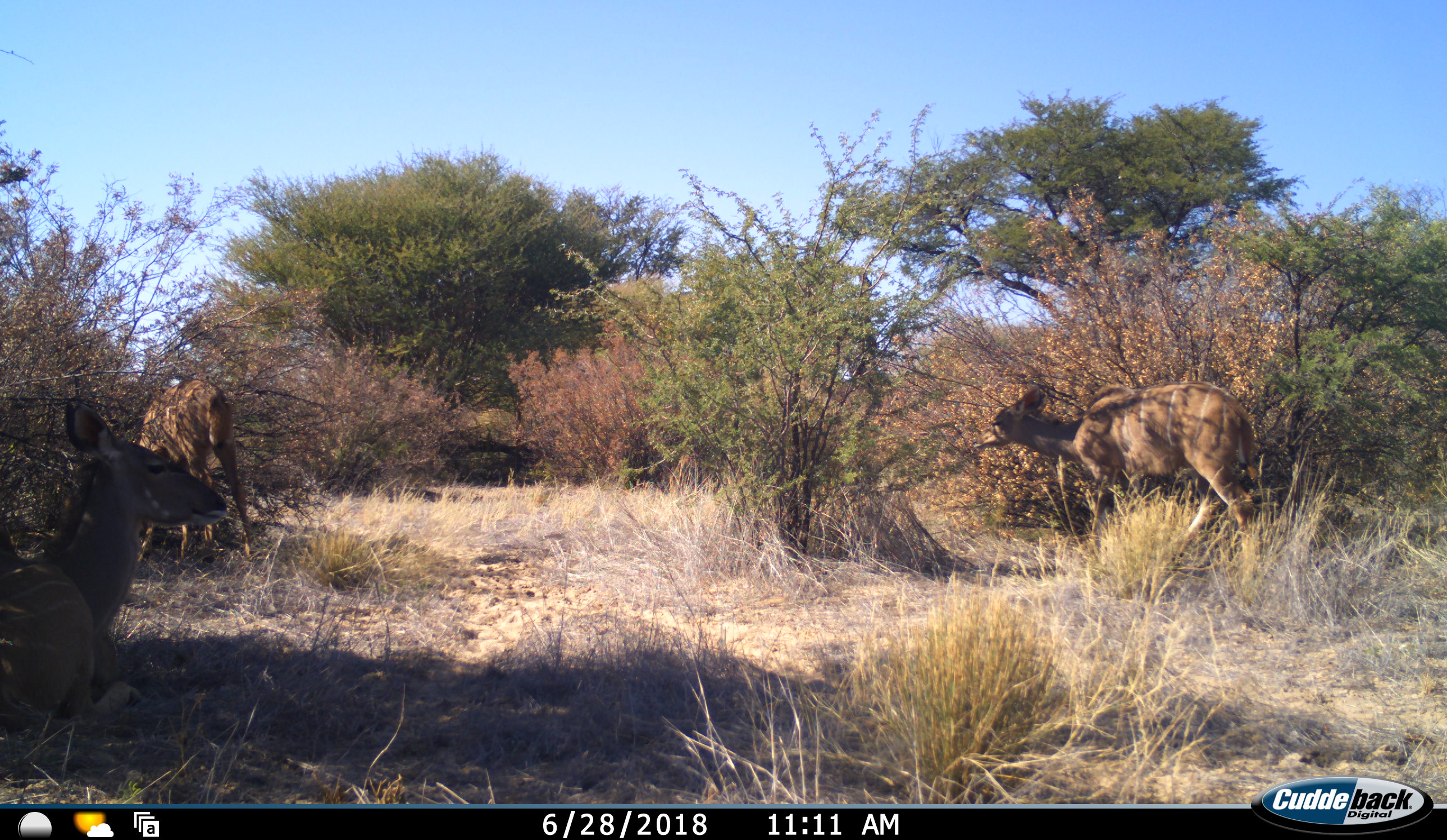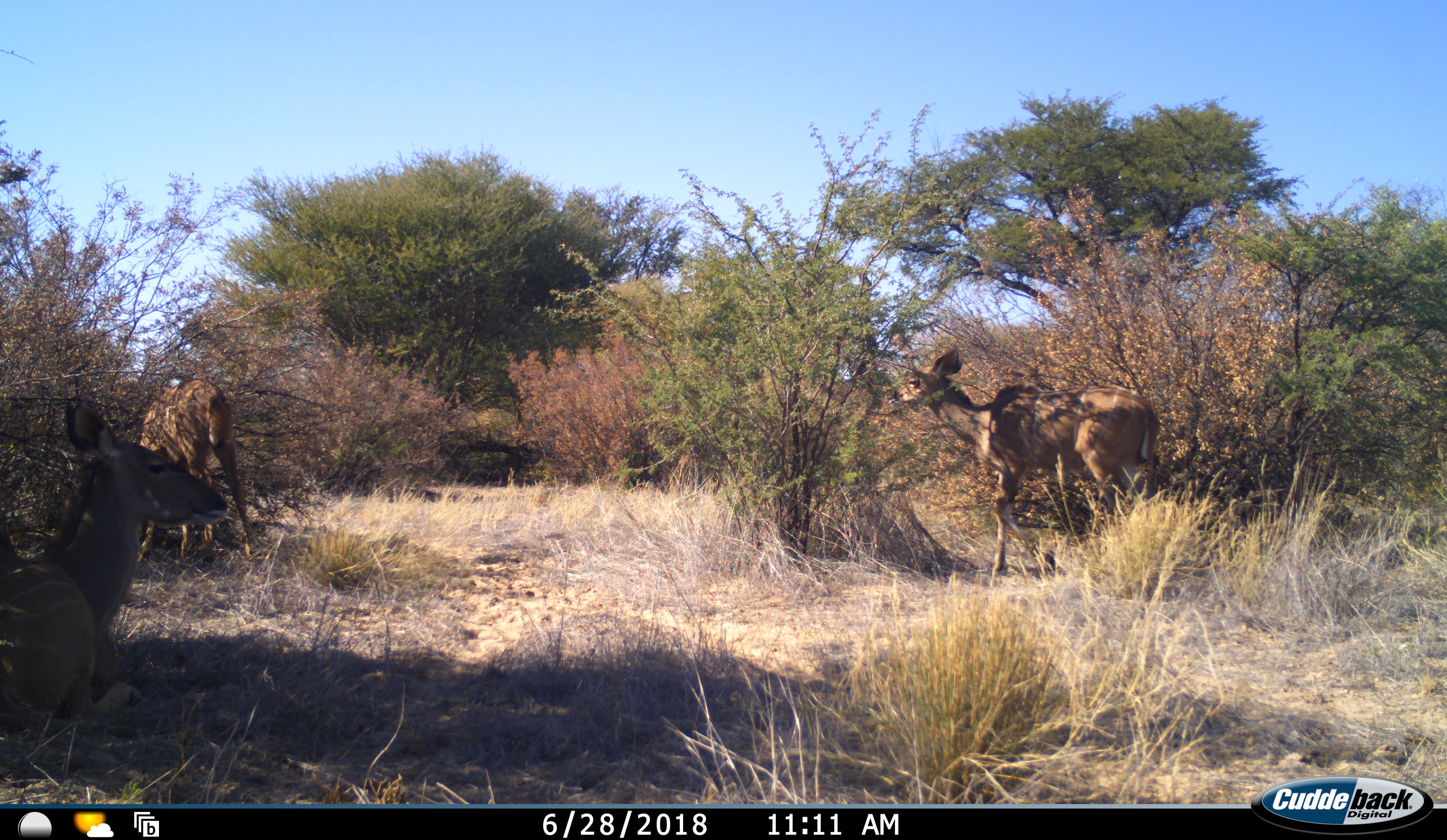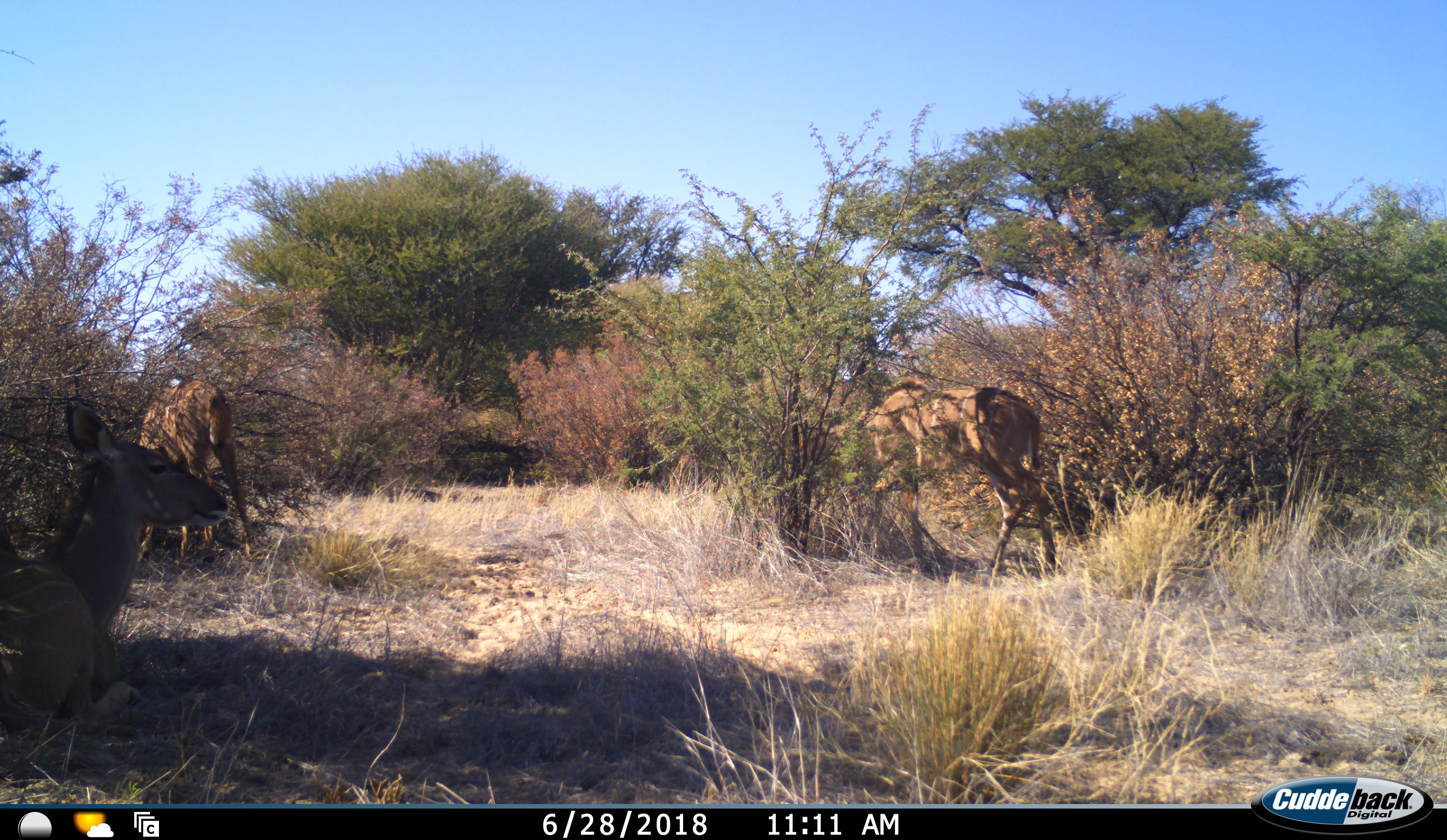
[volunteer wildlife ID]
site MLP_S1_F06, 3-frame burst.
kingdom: Animalia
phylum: Chordata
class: Mammalia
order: Artiodactyla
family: Bovidae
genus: Tragelaphus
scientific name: Tragelaphus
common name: kudu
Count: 3.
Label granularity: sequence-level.